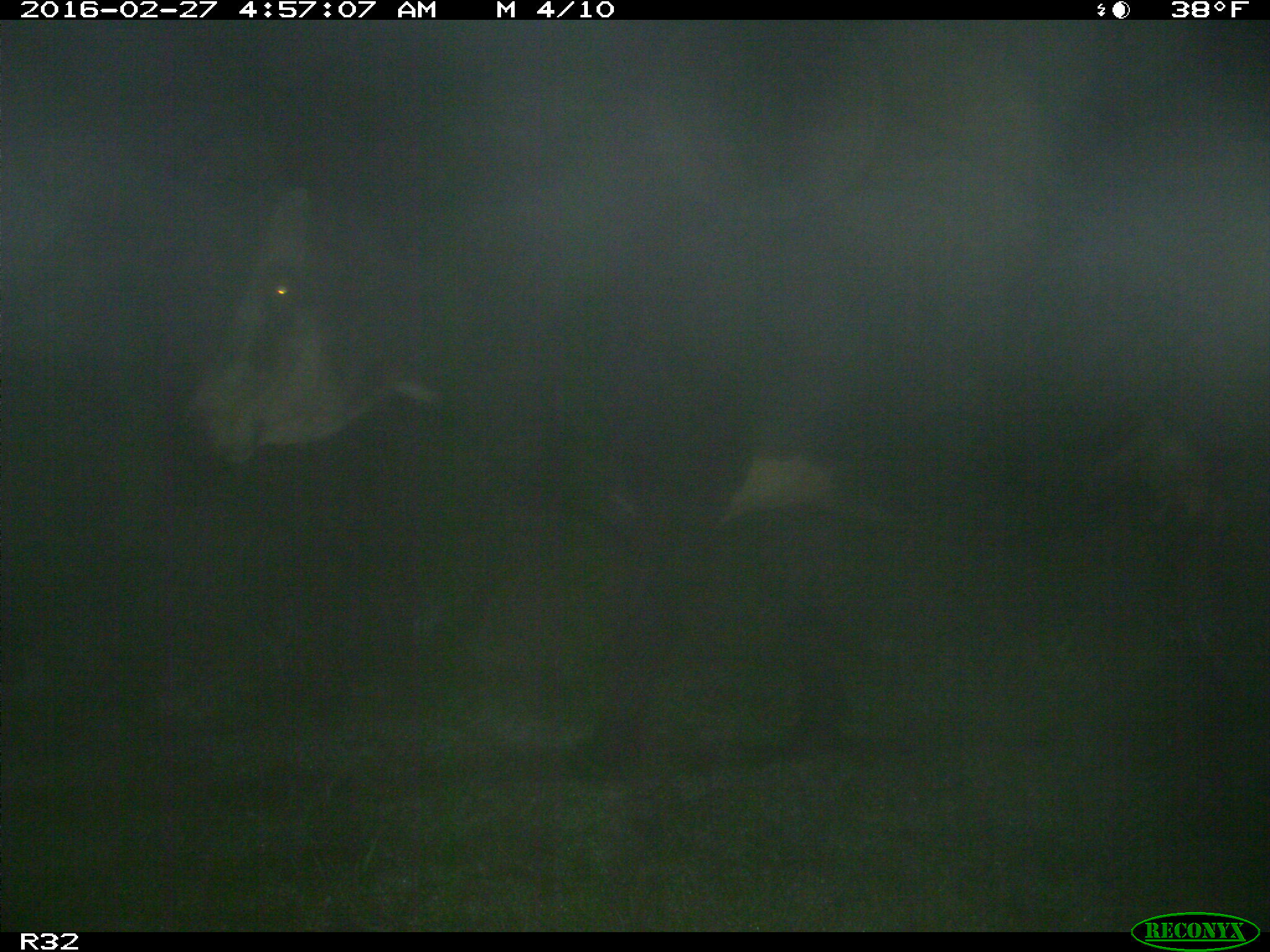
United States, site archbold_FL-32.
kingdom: Animalia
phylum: Chordata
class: Mammalia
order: Artiodactyla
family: Bovidae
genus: Bos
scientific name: Bos taurus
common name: domestic cow